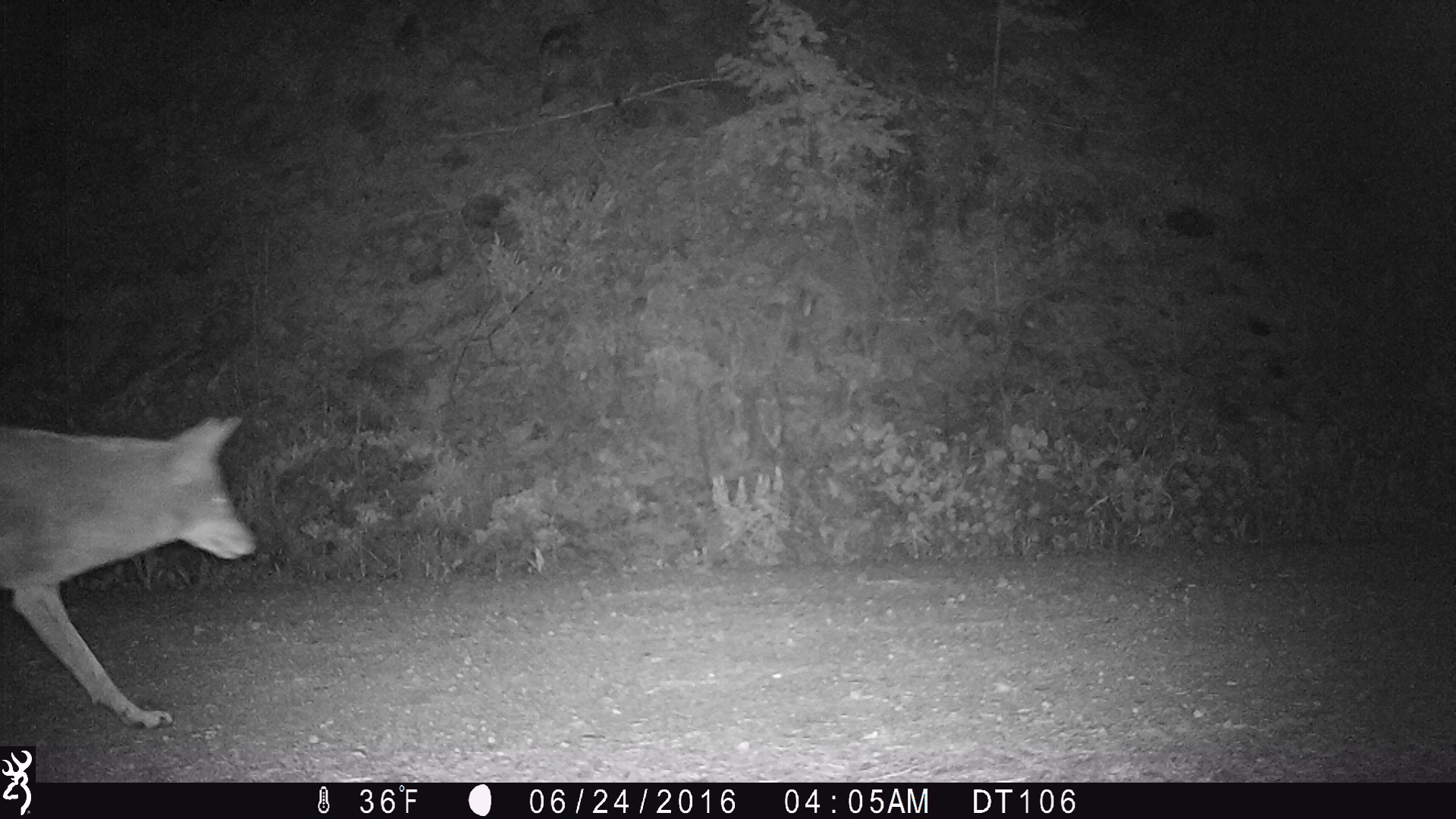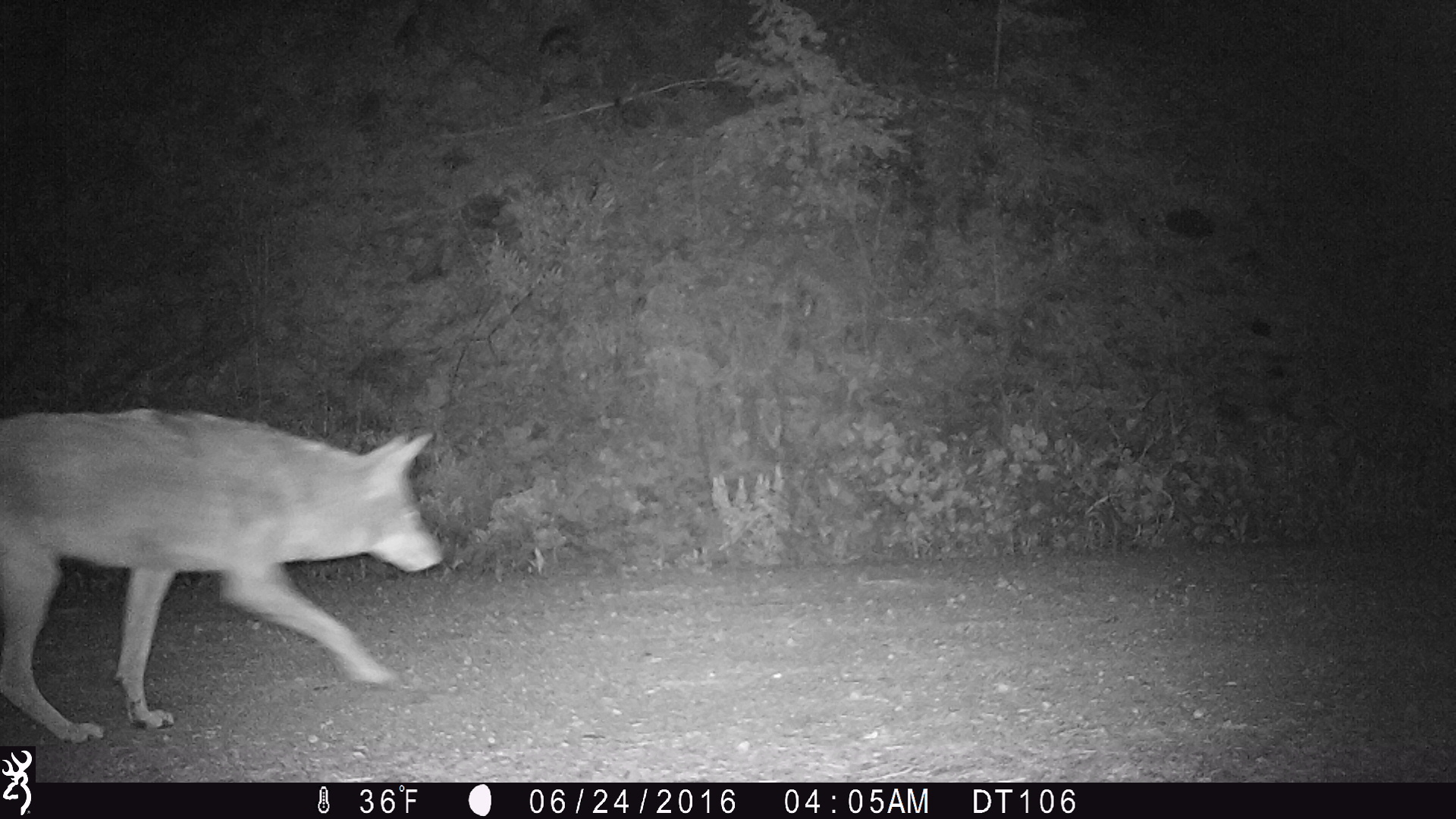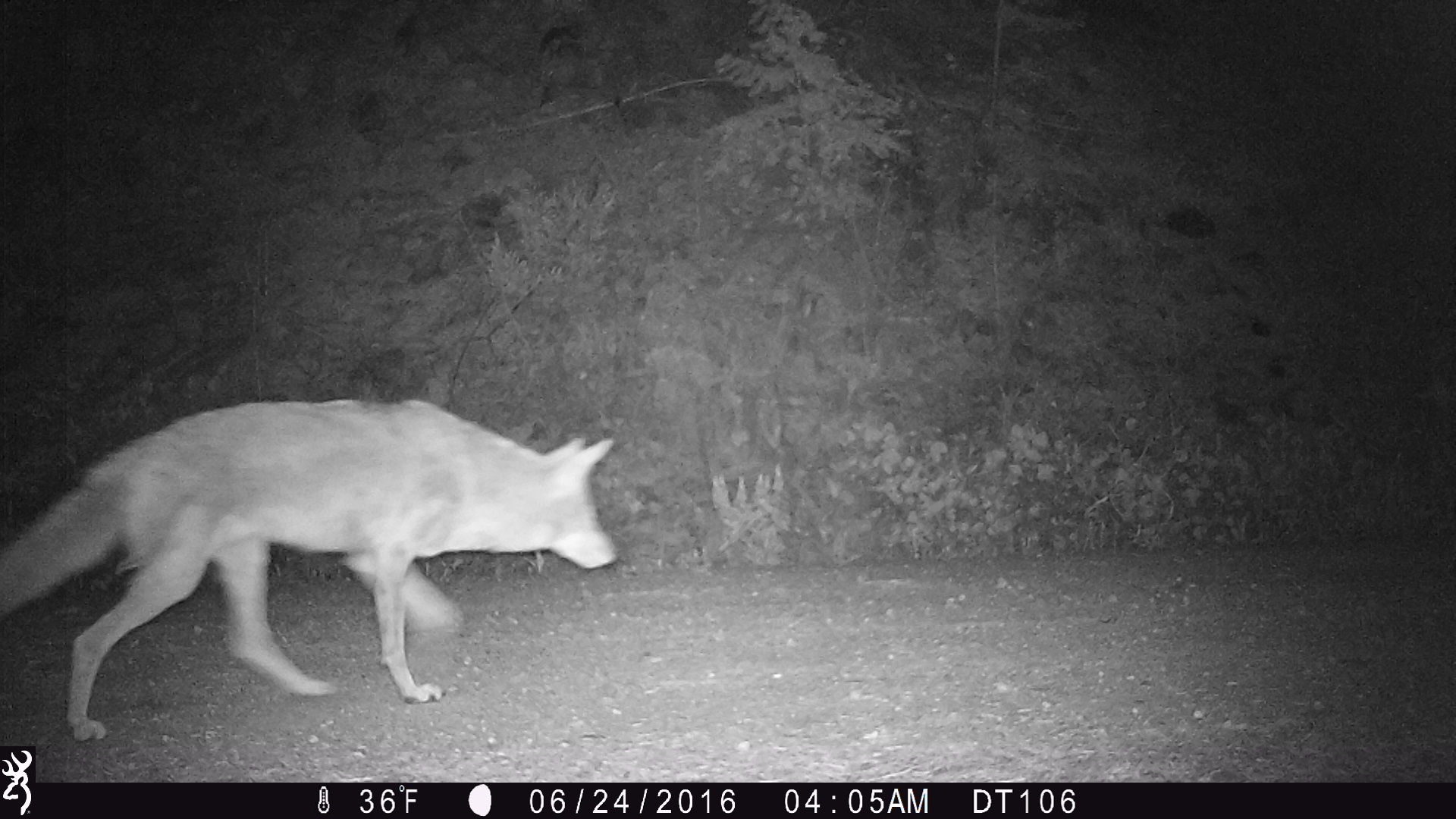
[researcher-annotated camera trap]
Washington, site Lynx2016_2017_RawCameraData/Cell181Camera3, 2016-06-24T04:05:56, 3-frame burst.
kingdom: Animalia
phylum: Chordata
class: Mammalia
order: Carnivora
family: Canidae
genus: Canis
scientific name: Canis latrans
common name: coyote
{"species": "Canis latrans (coyote)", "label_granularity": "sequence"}